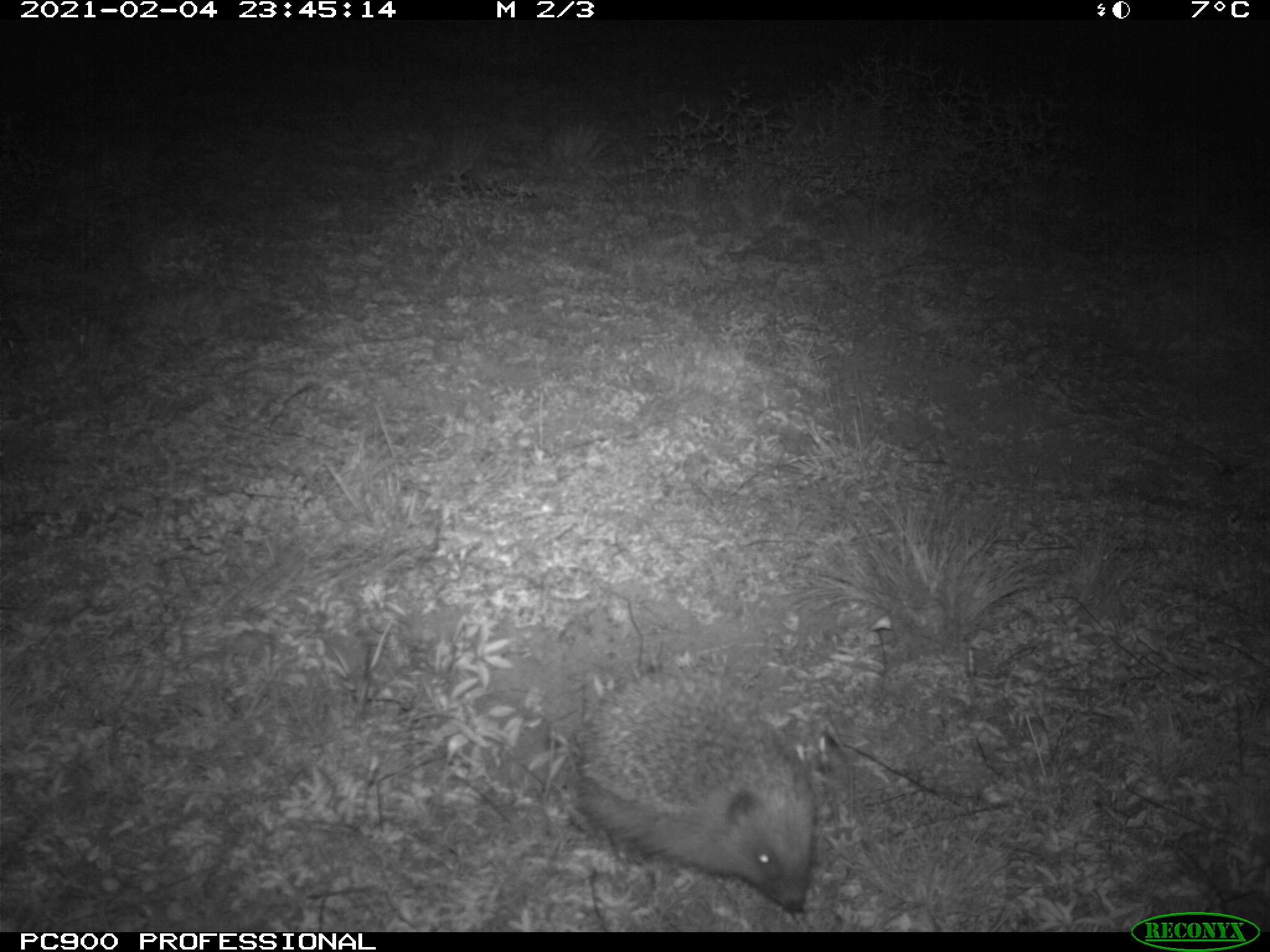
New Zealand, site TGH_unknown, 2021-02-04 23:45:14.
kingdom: Animalia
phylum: Chordata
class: Mammalia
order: Eulipotyphla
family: Erinaceidae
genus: Erinaceus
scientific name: Erinaceus europaeus europaeus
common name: european hedgehog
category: hedgehog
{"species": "hedgehog (european hedgehog) (Erinaceus europaeus europaeus)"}